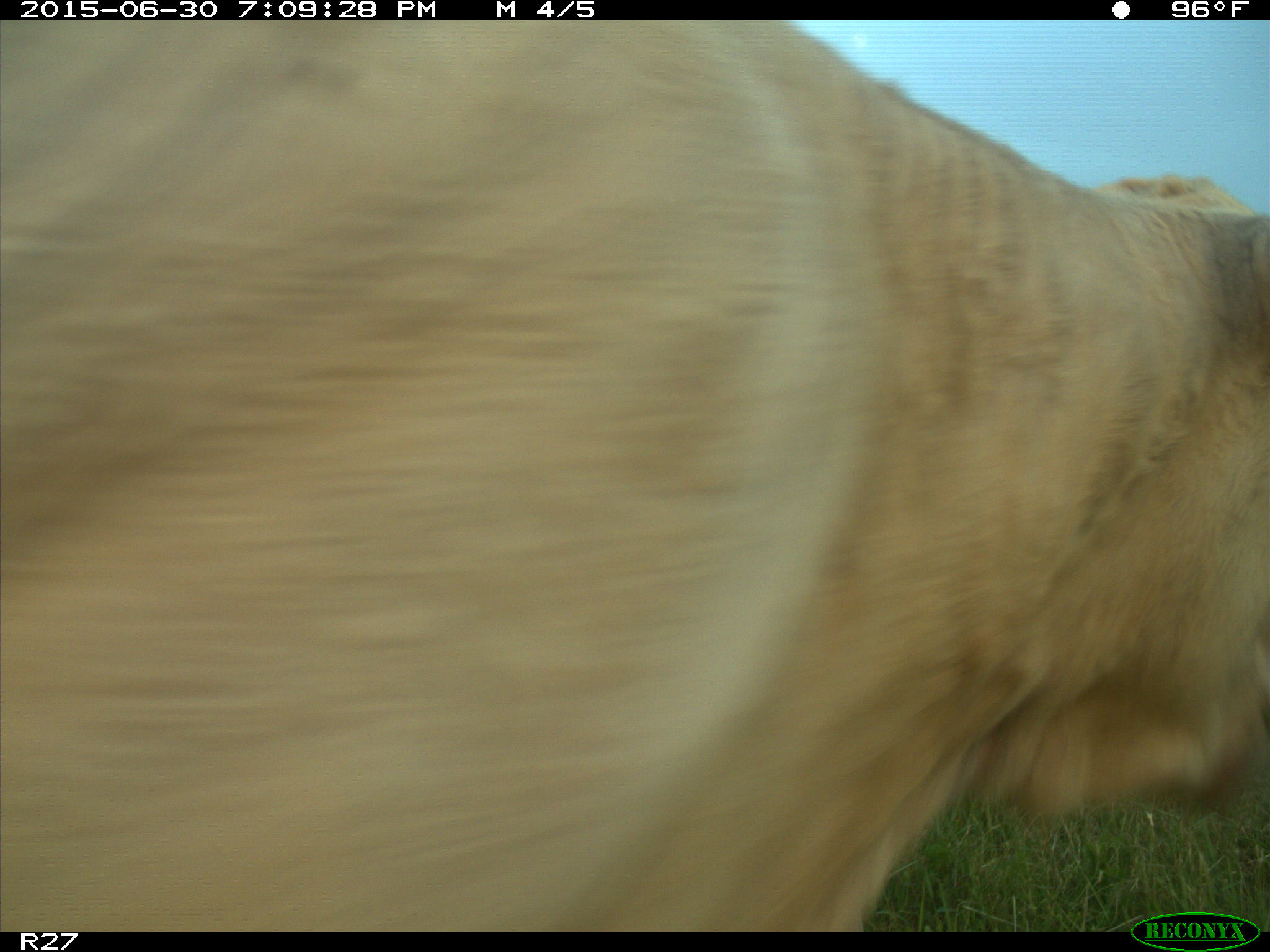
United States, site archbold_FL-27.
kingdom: Animalia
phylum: Chordata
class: Mammalia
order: Artiodactyla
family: Bovidae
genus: Bos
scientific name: Bos taurus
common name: domestic cow